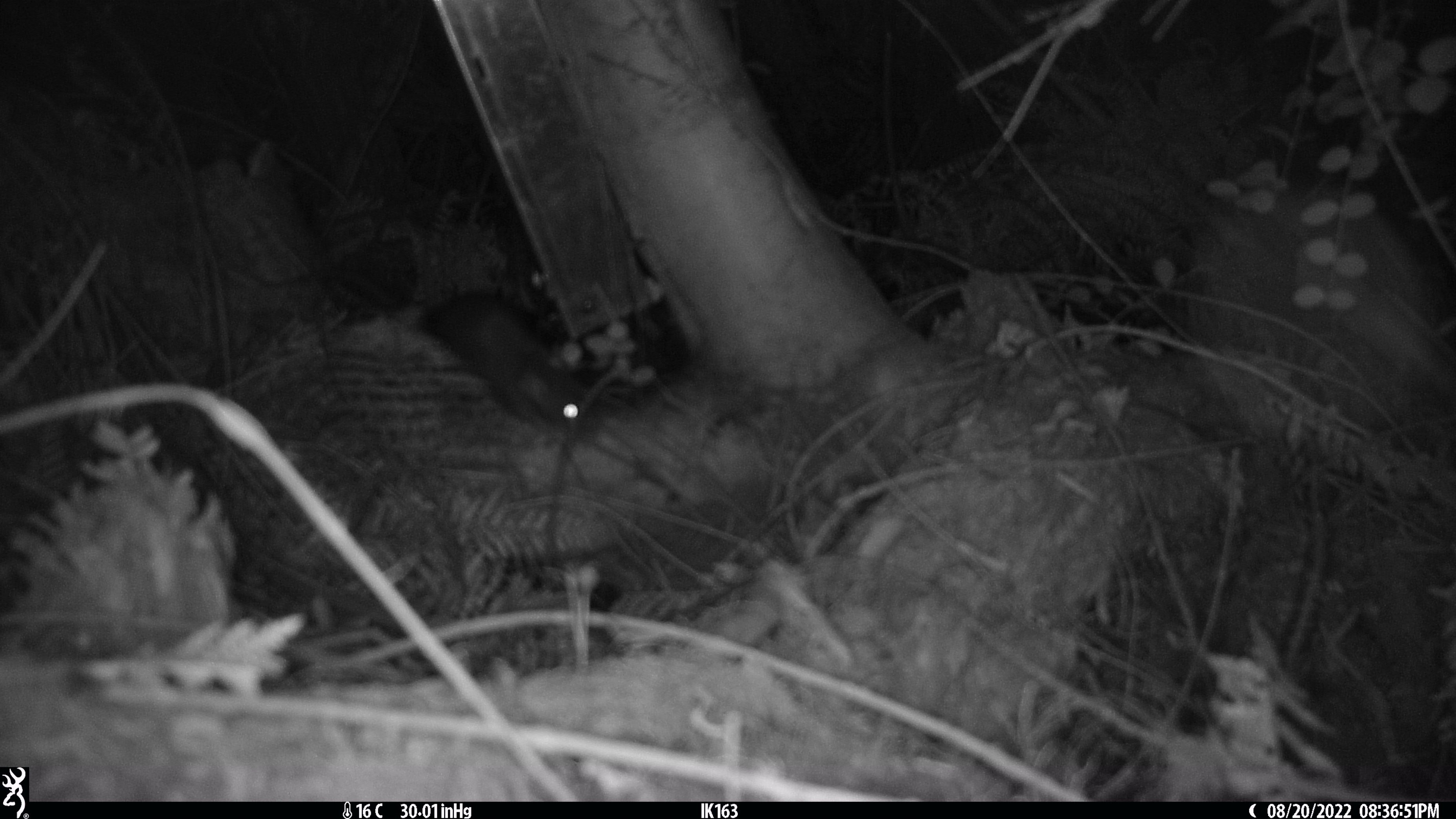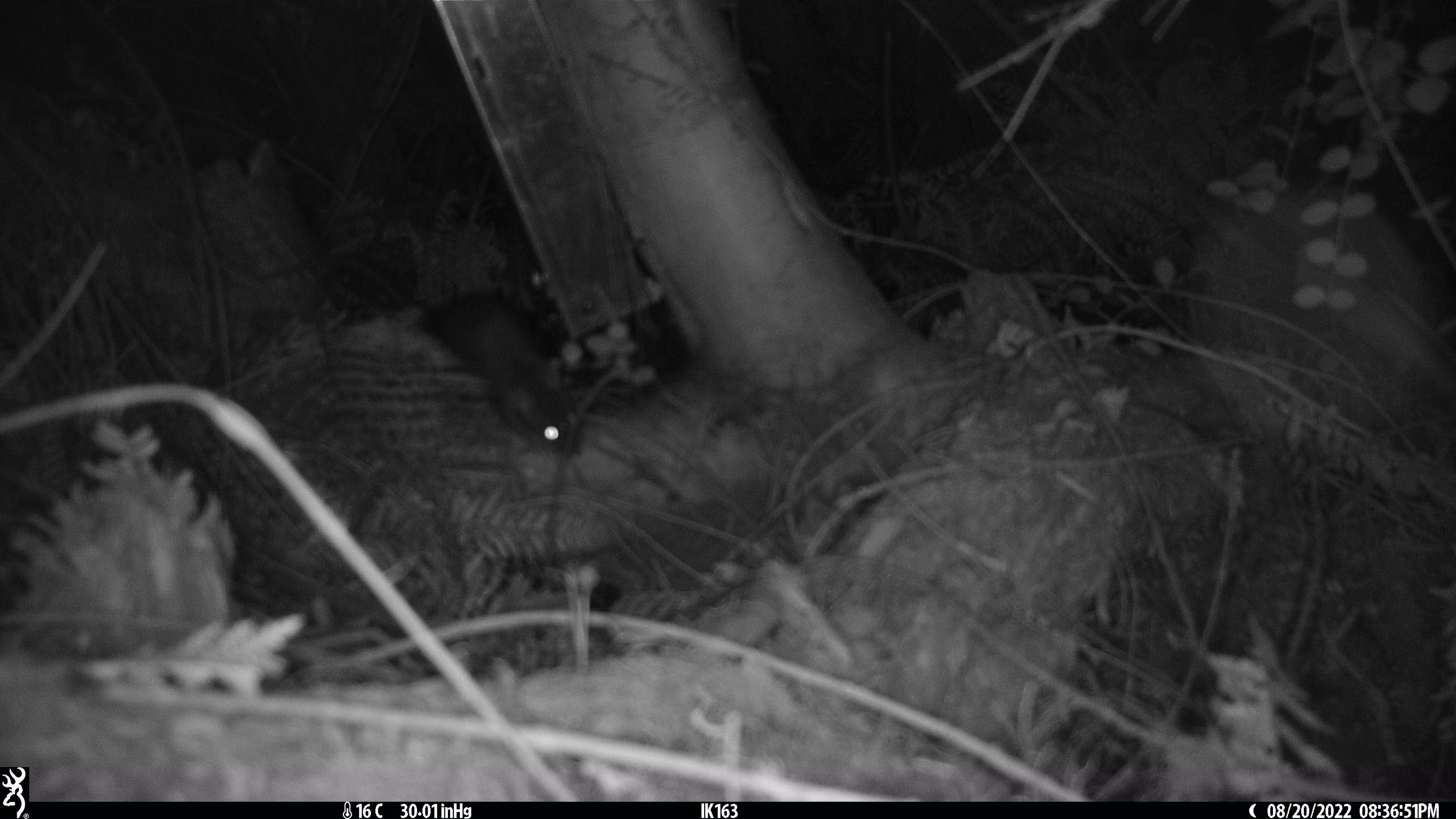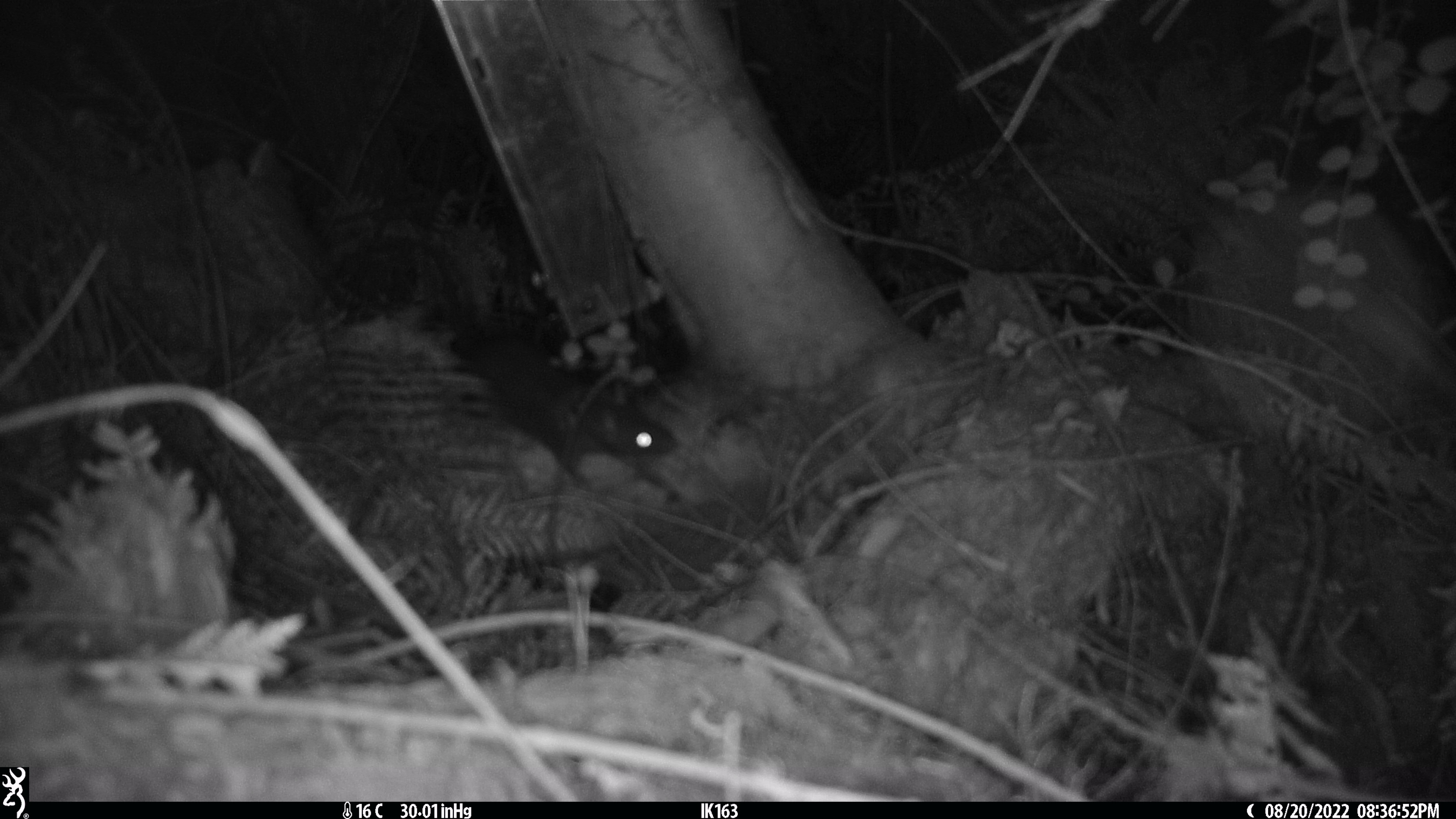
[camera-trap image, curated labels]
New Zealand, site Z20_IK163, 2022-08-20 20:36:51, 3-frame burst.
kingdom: Animalia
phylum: Chordata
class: Mammalia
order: Rodentia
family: Muridae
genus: Rattus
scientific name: Rattus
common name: rat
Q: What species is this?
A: Rat (Rattus).